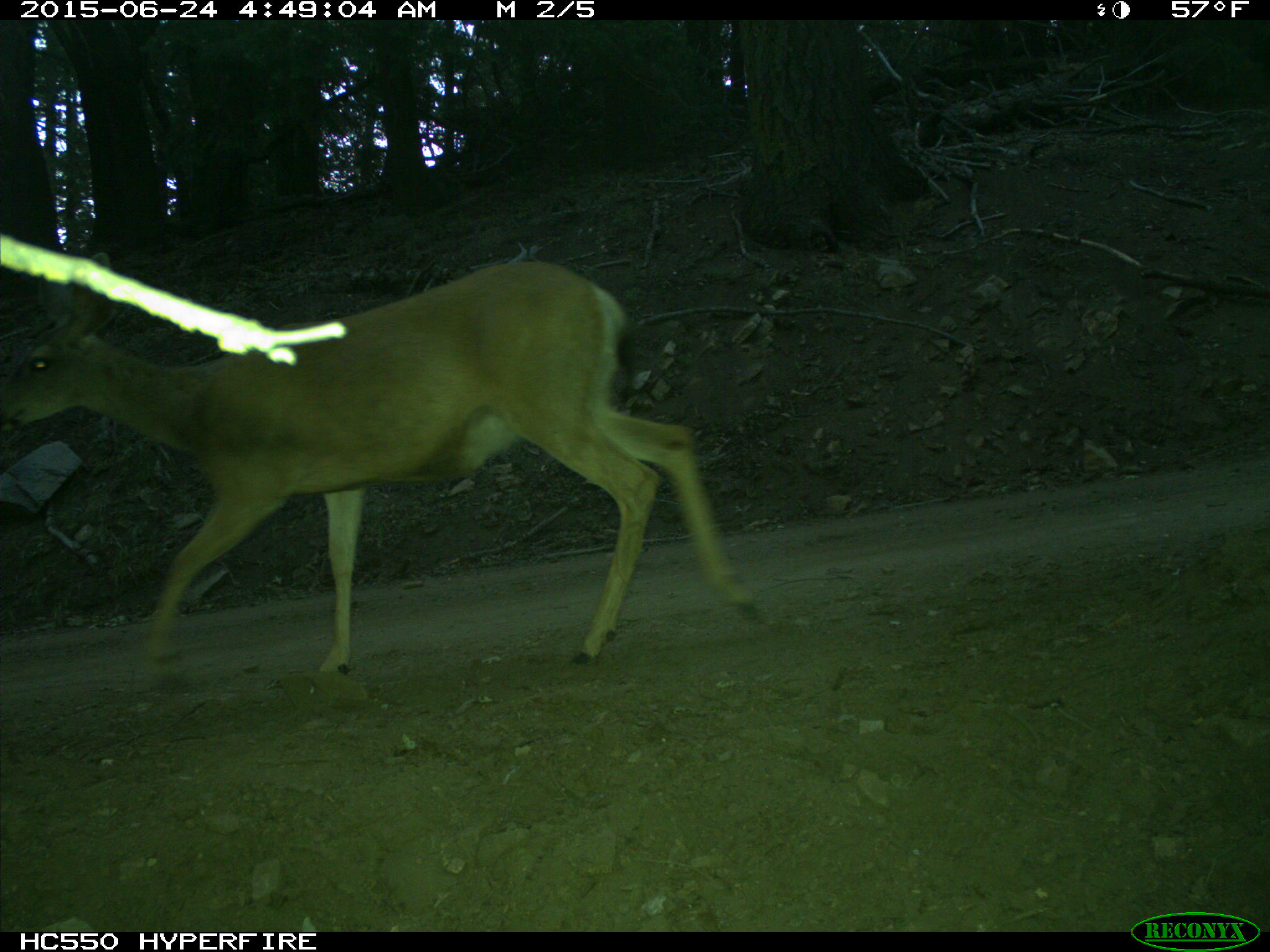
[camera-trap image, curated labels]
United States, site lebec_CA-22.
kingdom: Animalia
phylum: Chordata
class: Mammalia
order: Artiodactyla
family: Cervidae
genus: Odocoileus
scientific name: Odocoileus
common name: deer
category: unidentified deer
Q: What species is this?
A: Unidentified deer (deer) (Odocoileus).